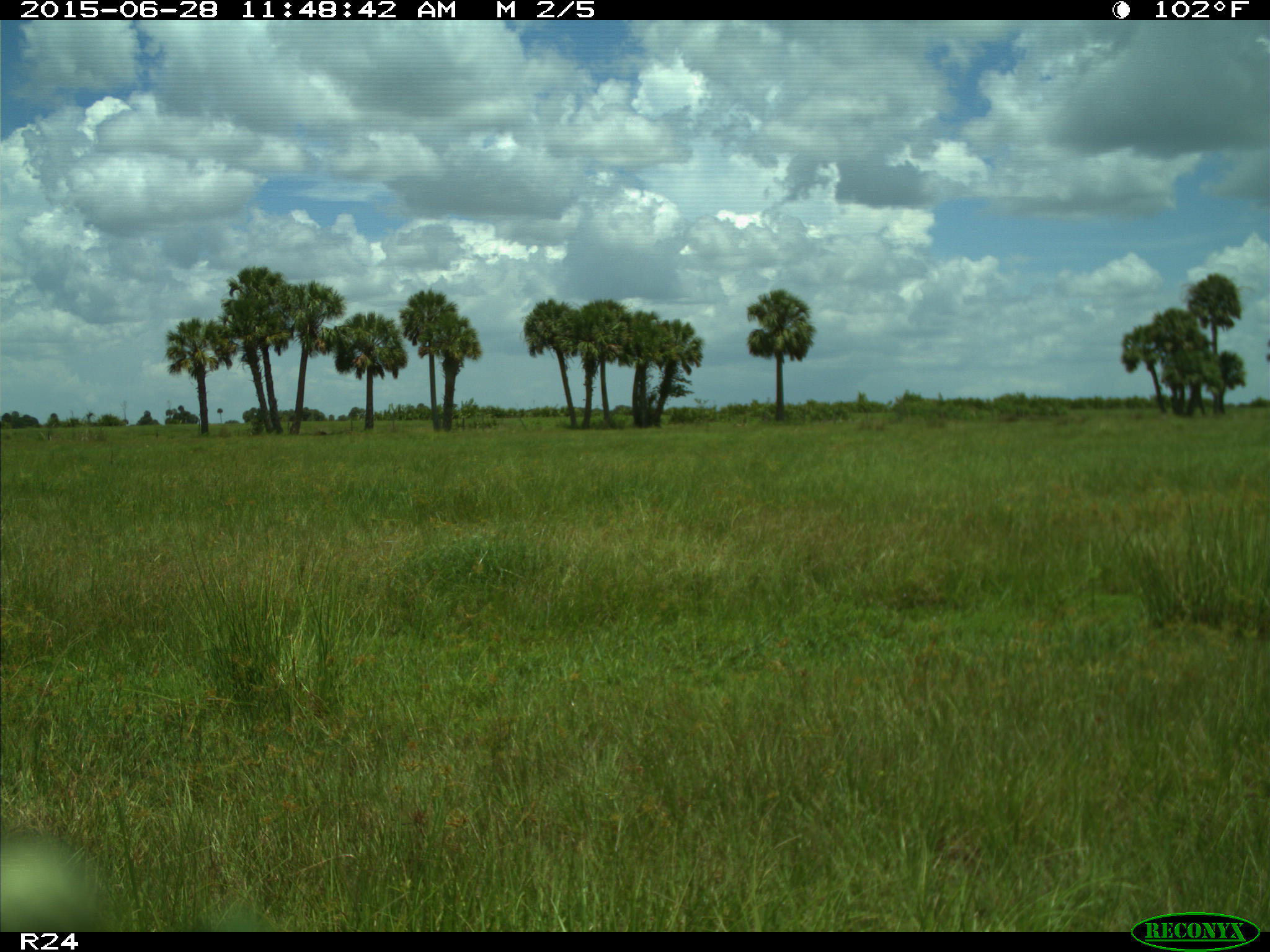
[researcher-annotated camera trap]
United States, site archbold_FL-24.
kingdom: Animalia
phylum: Chordata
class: Mammalia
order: Artiodactyla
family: Bovidae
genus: Bos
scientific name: Bos taurus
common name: domestic cow